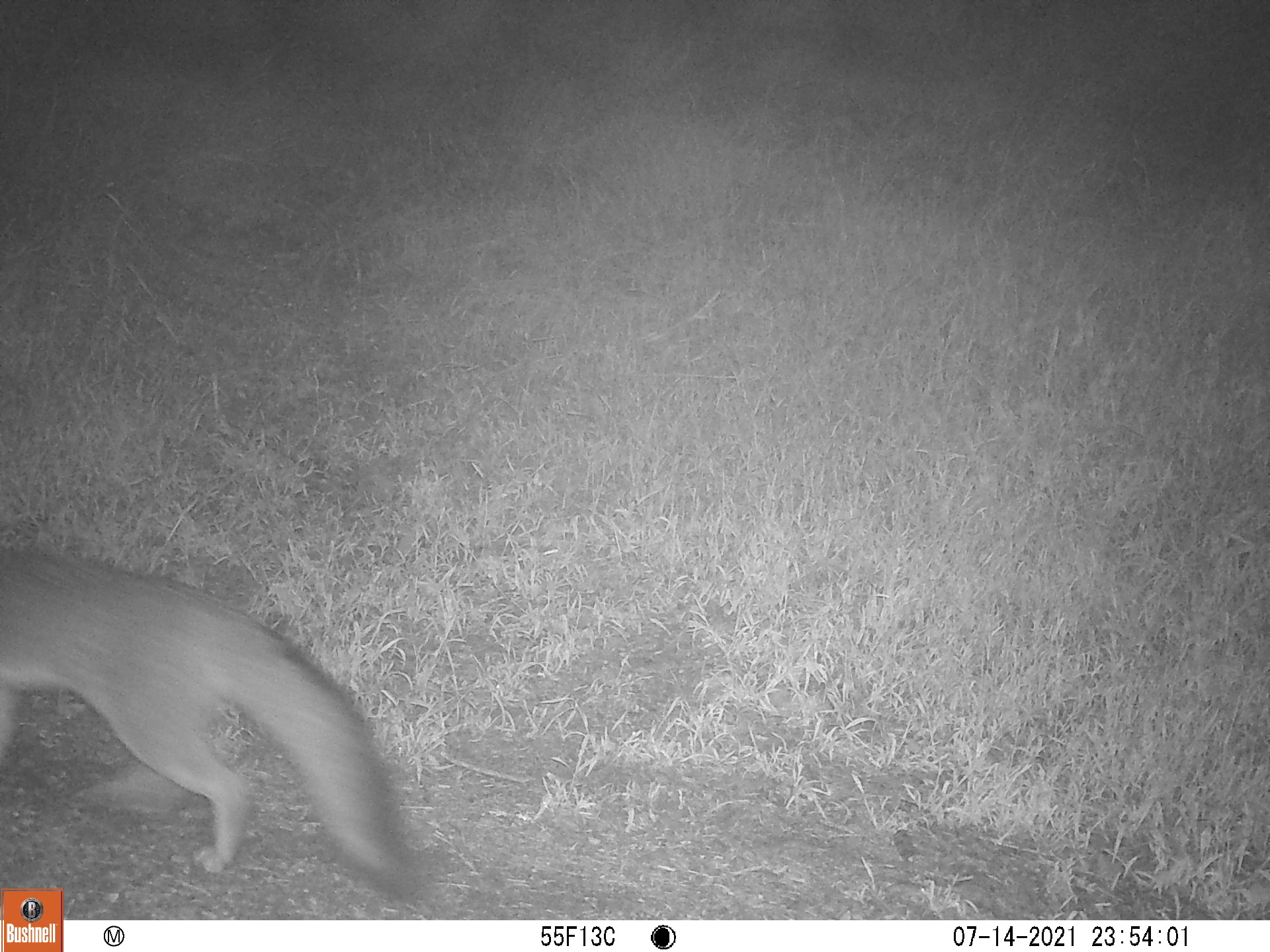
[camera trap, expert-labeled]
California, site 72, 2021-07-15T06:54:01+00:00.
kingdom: Animalia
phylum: Chordata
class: Mammalia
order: Carnivora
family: Canidae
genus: Urocyon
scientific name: Urocyon cinereoargenteus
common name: gray fox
Gray fox (Urocyon cinereoargenteus).